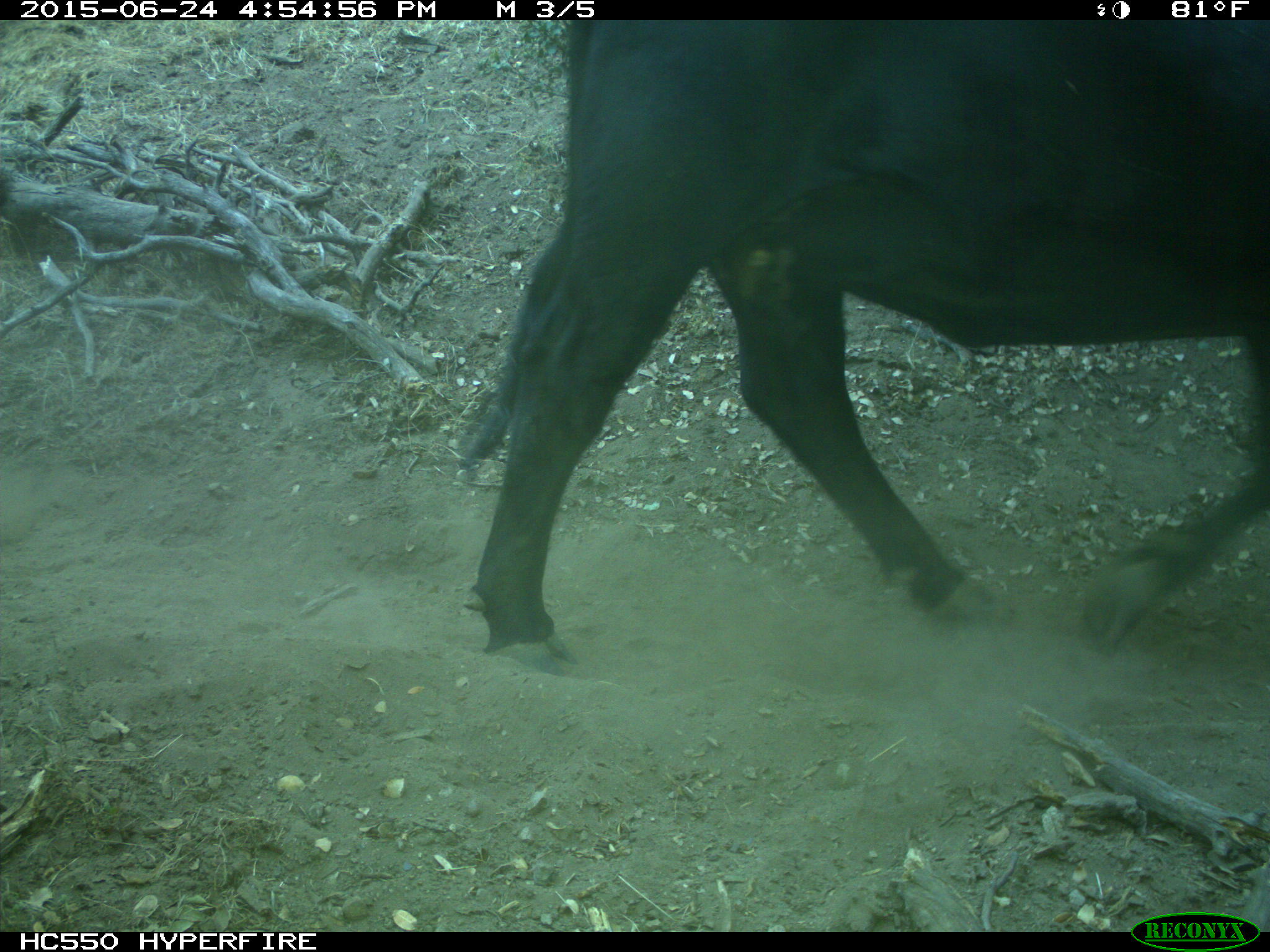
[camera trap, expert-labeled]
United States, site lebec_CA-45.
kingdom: Animalia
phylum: Chordata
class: Mammalia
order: Artiodactyla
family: Bovidae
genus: Bos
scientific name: Bos taurus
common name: domestic cow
Bos taurus (domestic cow).